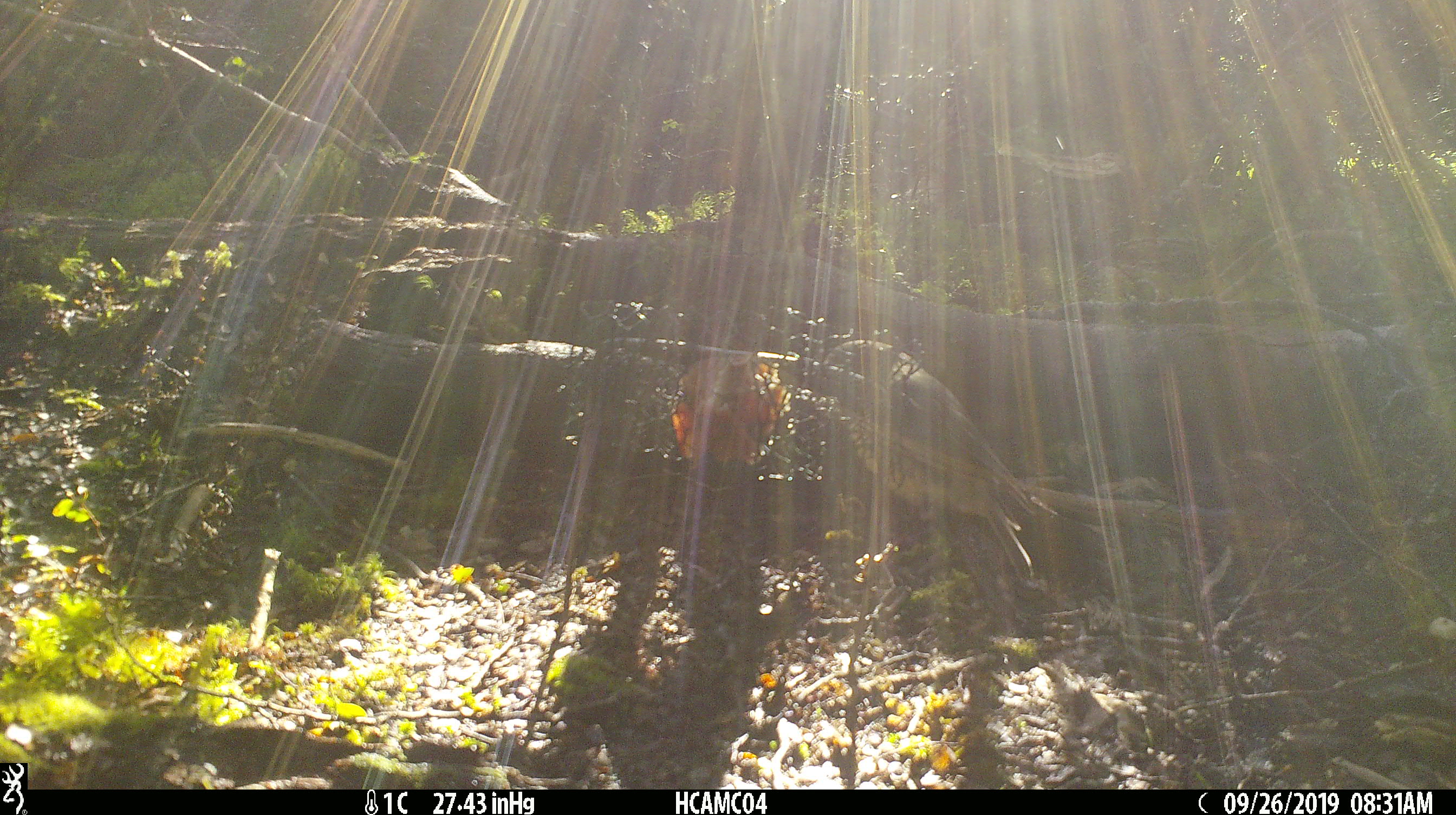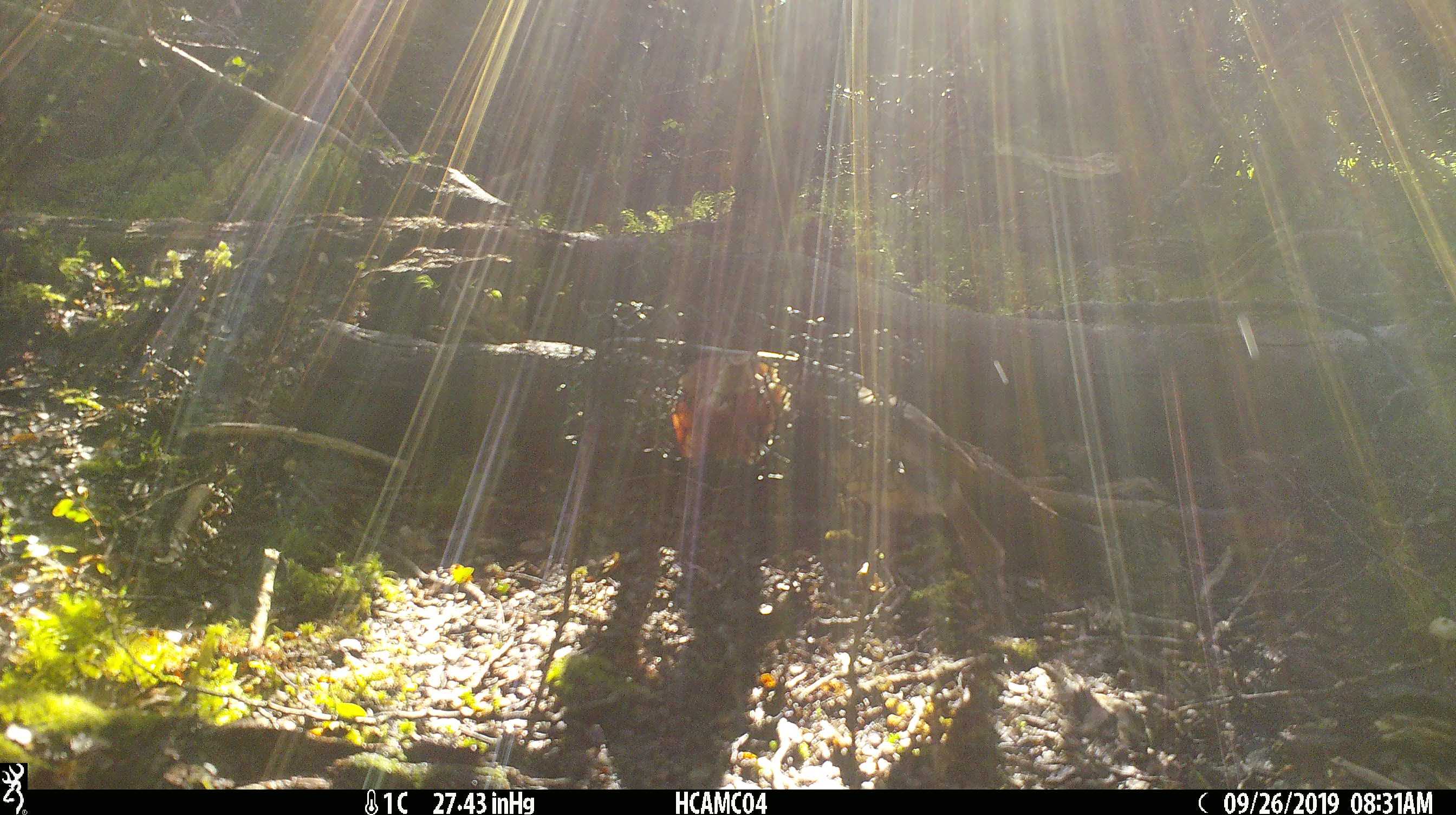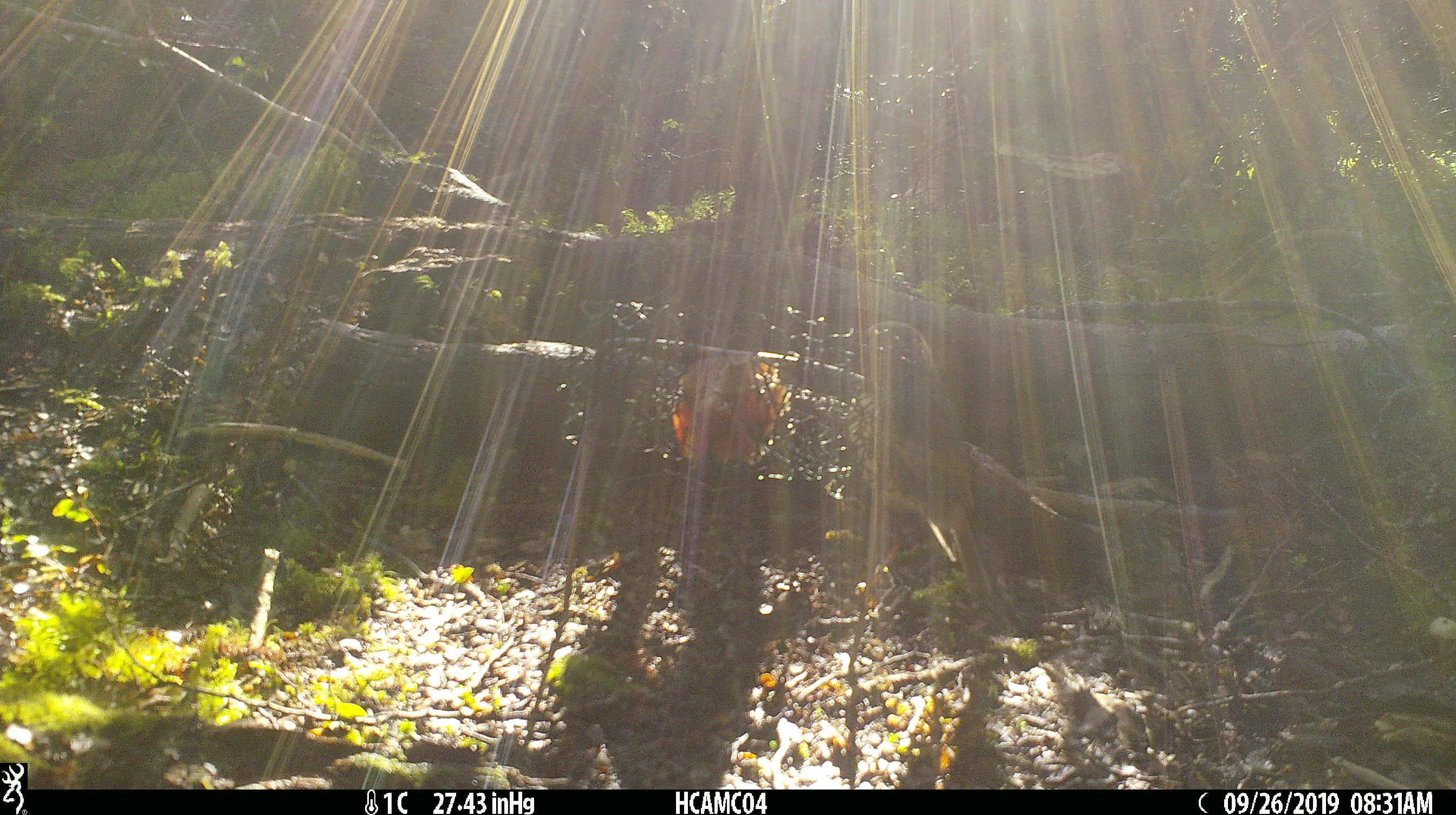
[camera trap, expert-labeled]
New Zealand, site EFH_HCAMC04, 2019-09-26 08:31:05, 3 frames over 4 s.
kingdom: Animalia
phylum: Chordata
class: Aves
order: Passeriformes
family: Petroicidae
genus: Petroica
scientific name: Petroica australis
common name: new zealand robin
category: robin